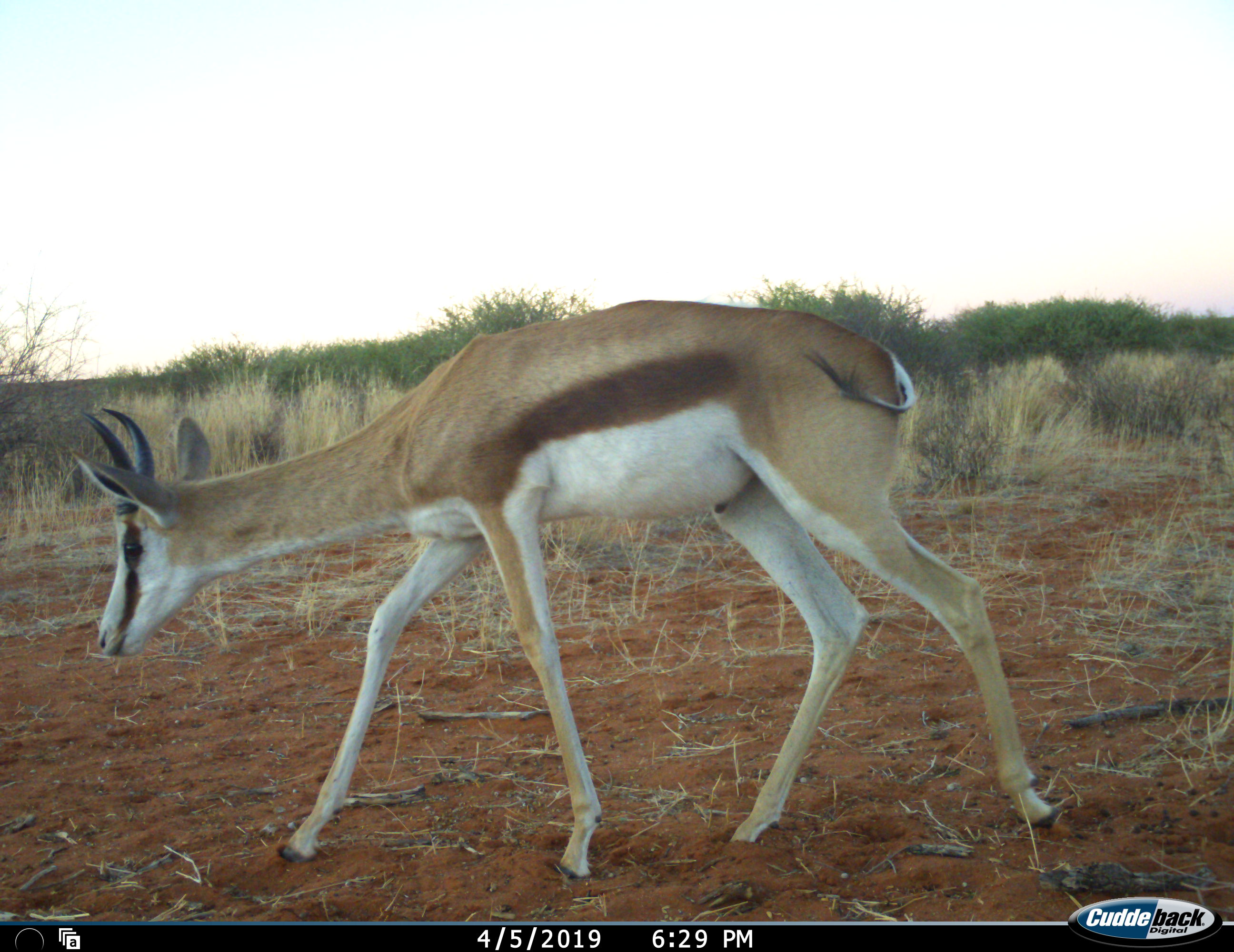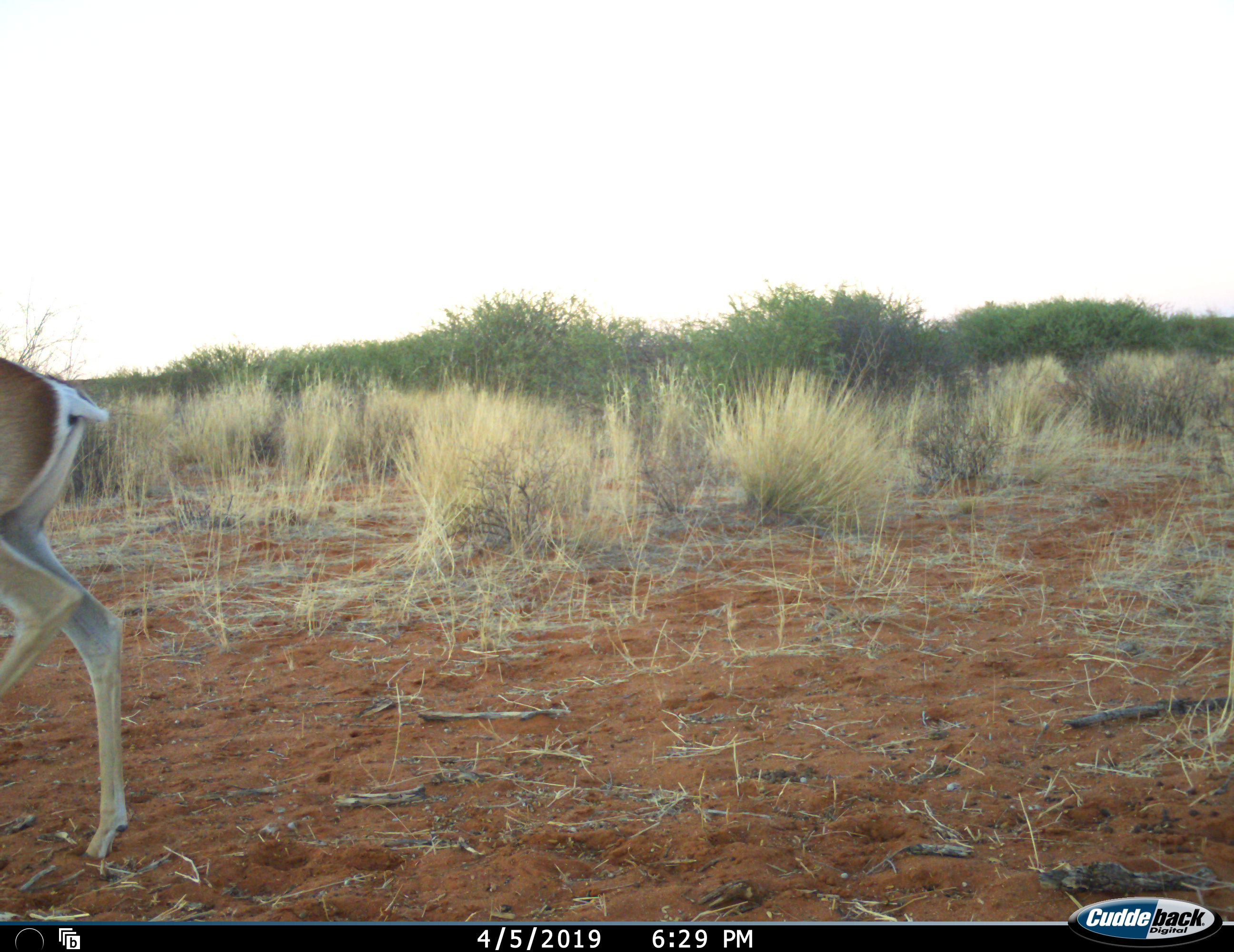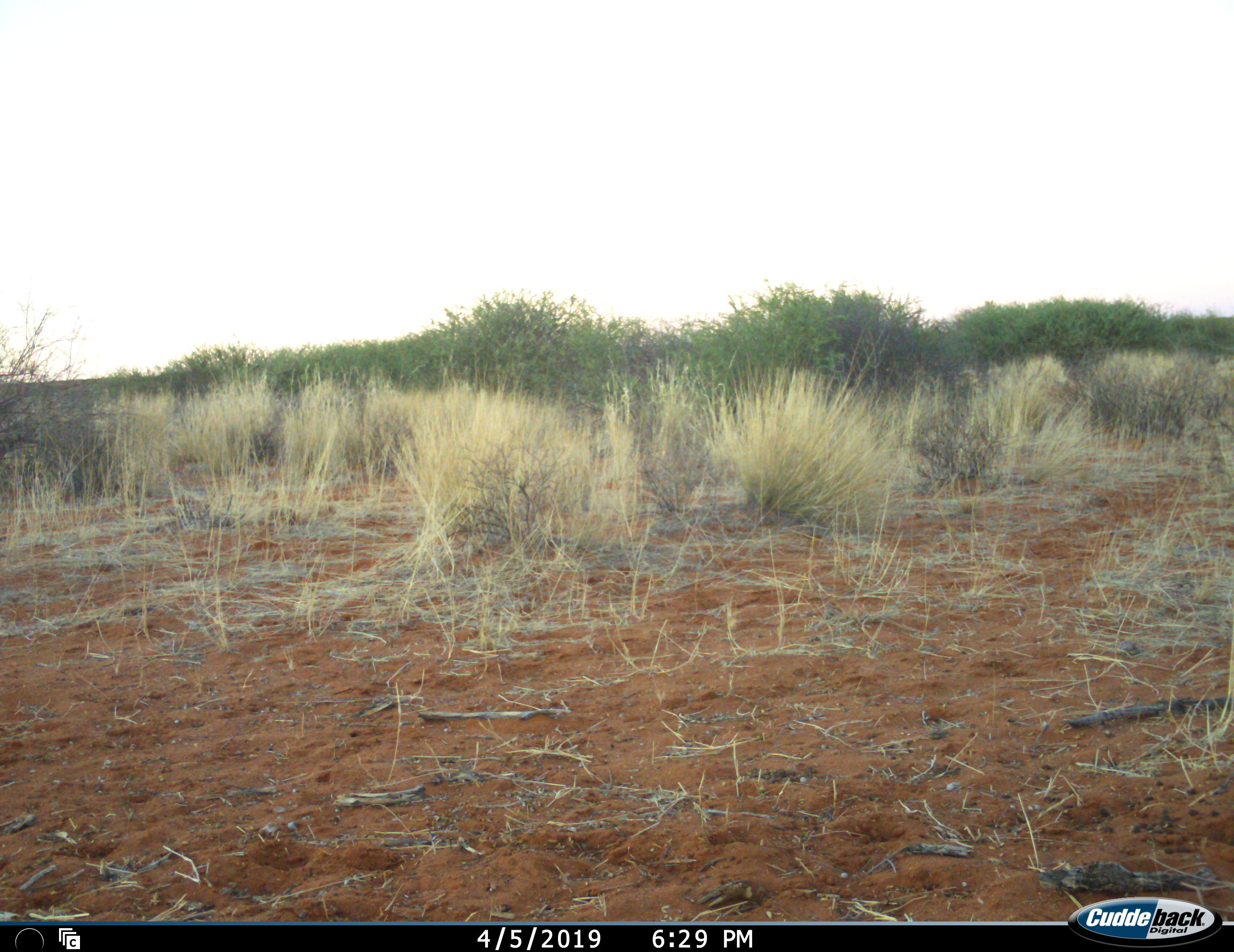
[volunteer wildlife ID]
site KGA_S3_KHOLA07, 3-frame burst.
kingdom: Animalia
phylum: Chordata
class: Mammalia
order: Artiodactyla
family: Bovidae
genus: Antidorcas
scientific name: Antidorcas marsupialis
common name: springbok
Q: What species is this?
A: Springbok (Antidorcas marsupialis).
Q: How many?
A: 1.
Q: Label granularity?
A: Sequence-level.